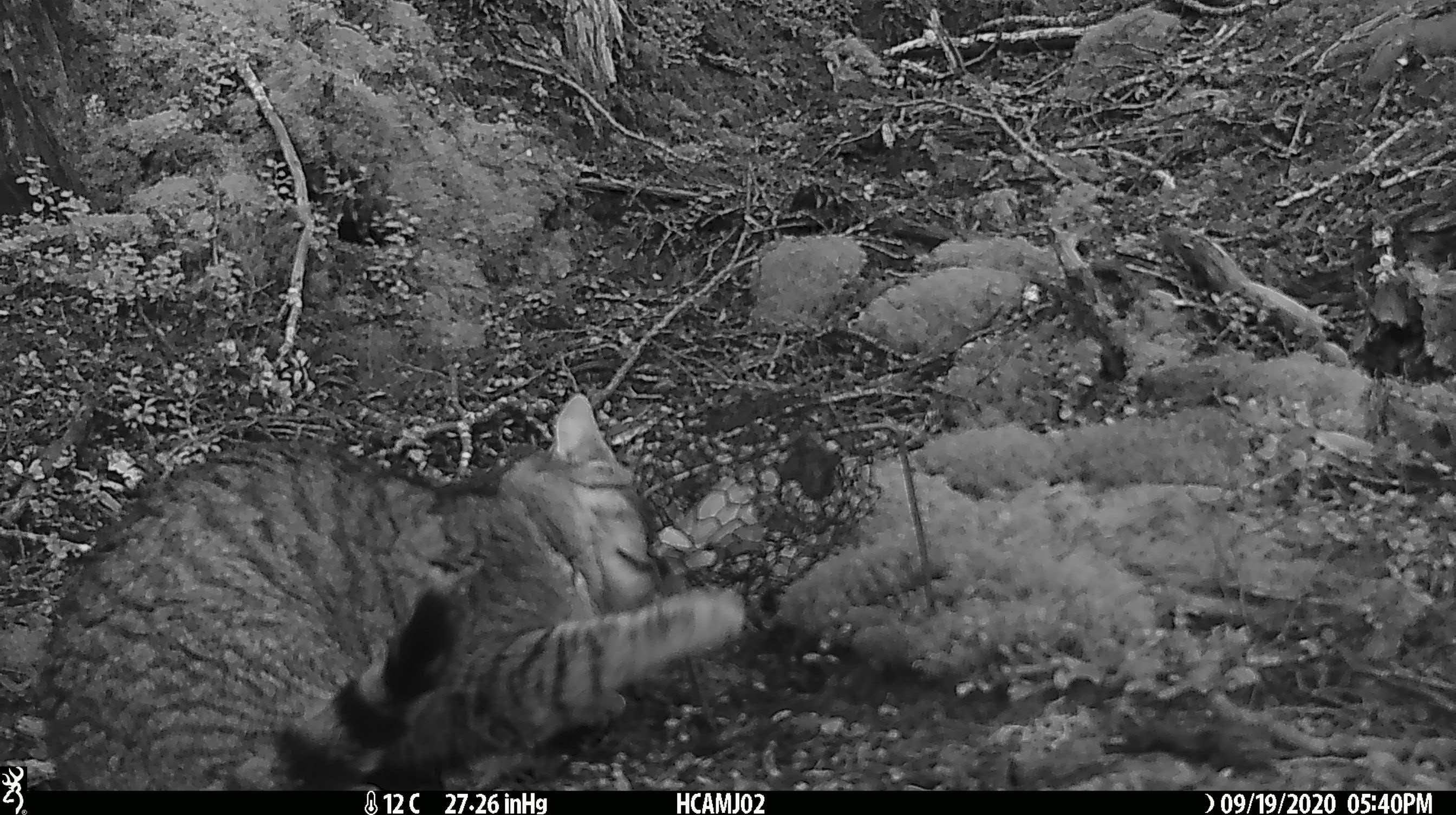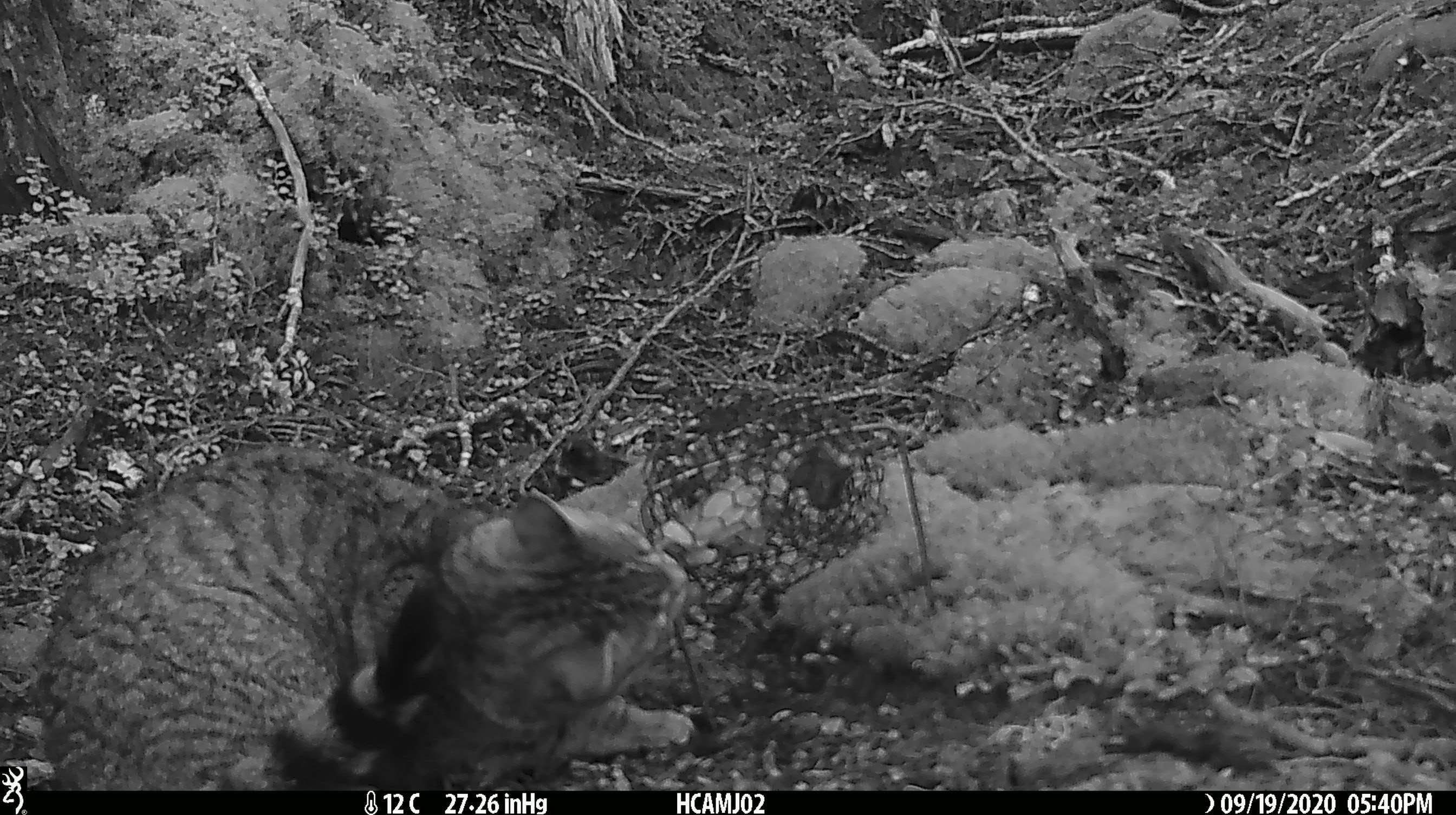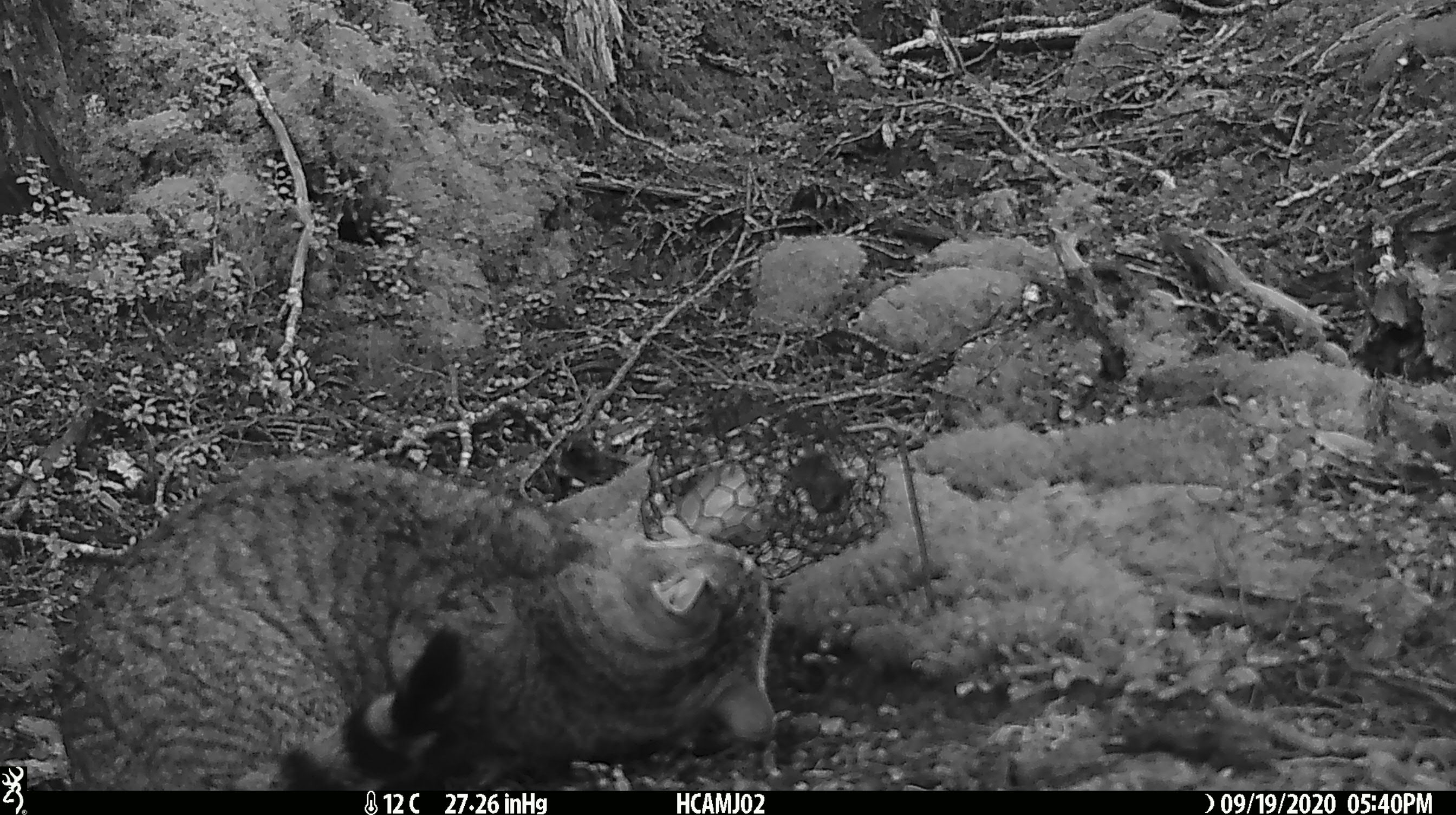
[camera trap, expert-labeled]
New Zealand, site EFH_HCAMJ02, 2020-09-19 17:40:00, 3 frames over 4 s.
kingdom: Animalia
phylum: Chordata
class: Mammalia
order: Carnivora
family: Felidae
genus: Felis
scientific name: Felis catus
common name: domestic cat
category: cat